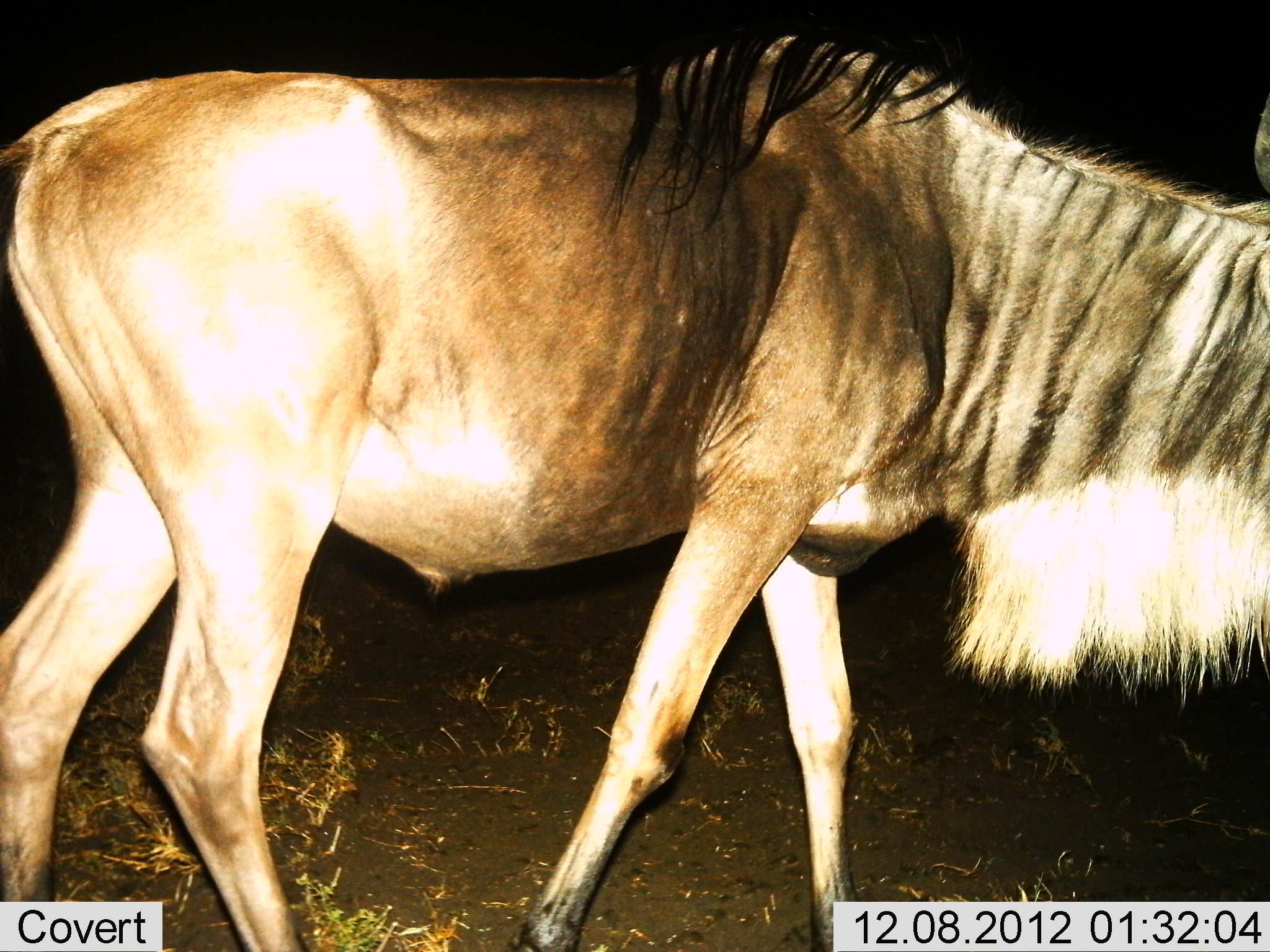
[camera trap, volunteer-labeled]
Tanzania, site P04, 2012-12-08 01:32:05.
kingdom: Animalia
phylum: Chordata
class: Mammalia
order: Artiodactyla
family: Bovidae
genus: Connochaetes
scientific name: Connochaetes taurinus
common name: blue wildebeest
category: wildebeest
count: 1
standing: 40%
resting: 0%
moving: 70%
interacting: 0%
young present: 0%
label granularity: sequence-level